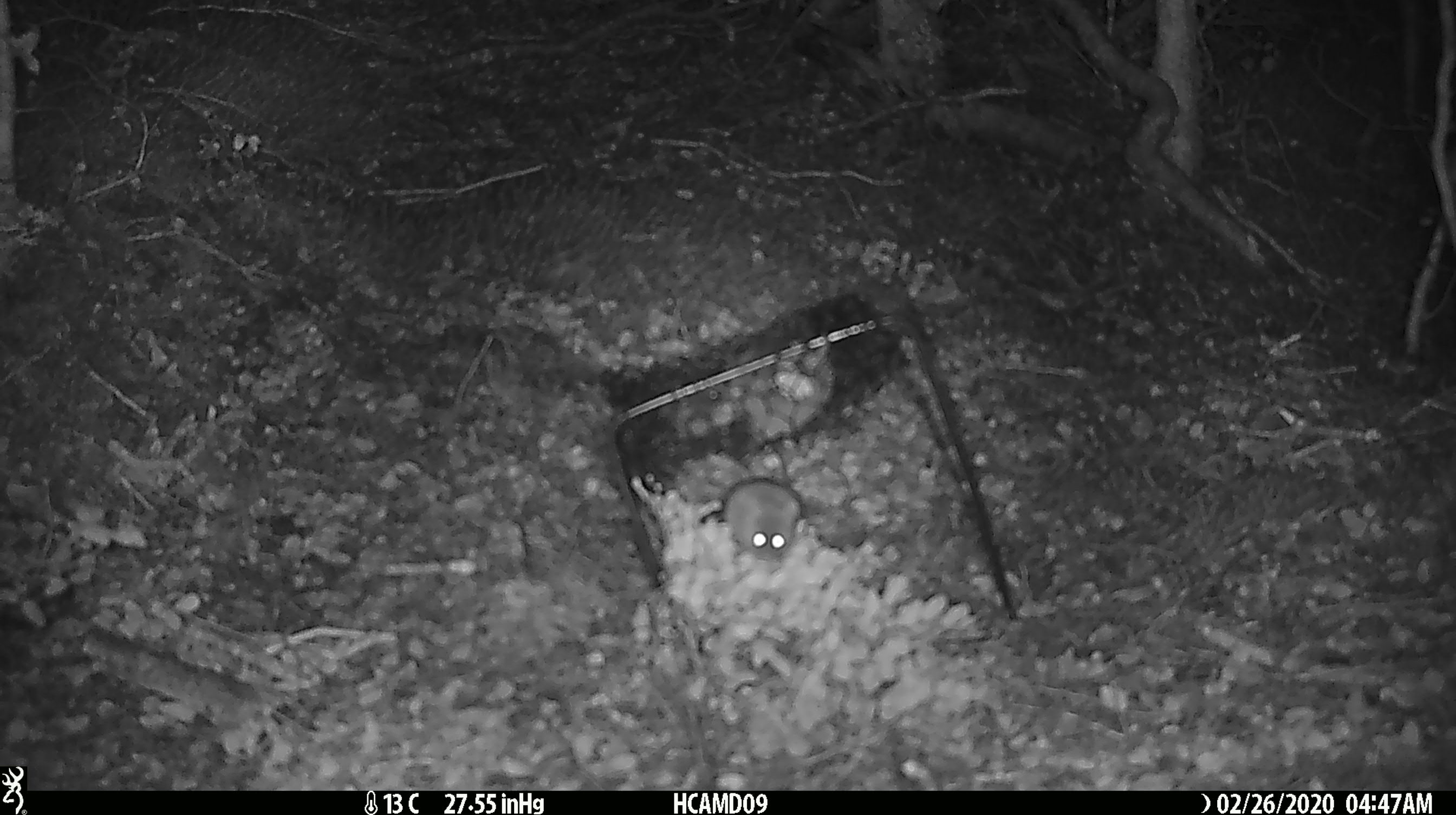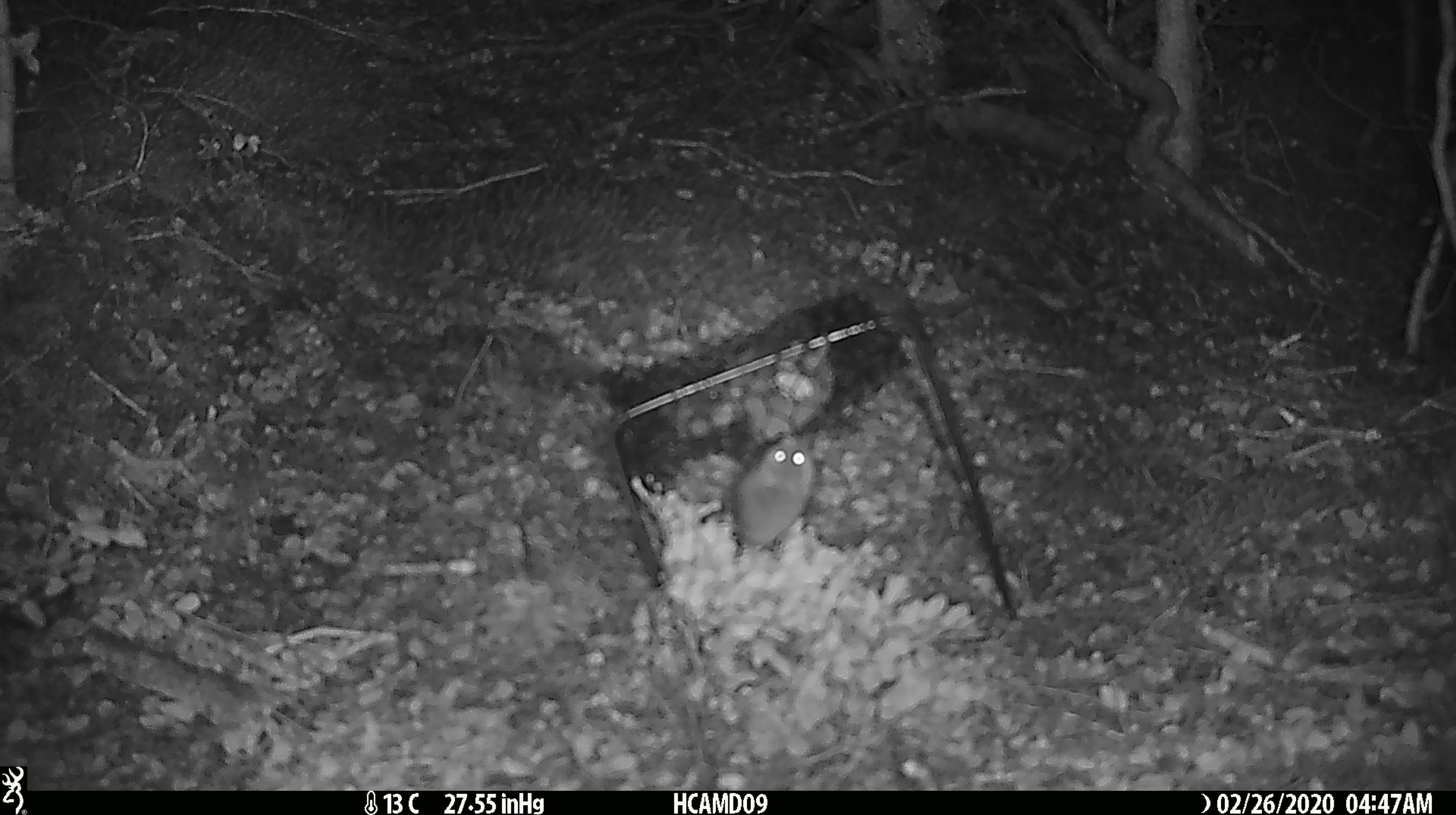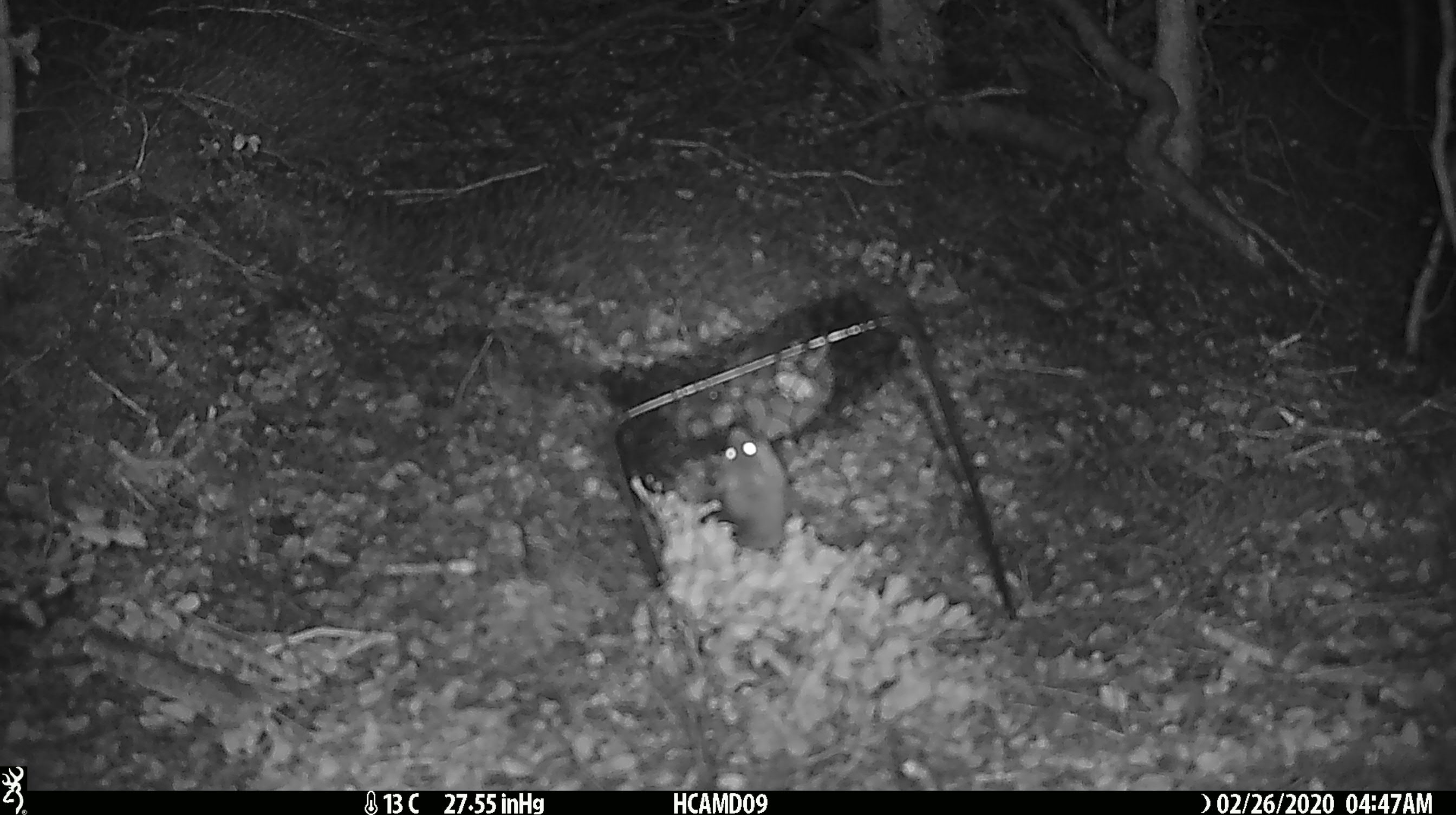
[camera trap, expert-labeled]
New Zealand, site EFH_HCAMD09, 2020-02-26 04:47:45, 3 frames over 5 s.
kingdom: Animalia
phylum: Chordata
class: Mammalia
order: Rodentia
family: Muridae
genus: Mus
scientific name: Mus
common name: mouse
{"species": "mouse (Mus)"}